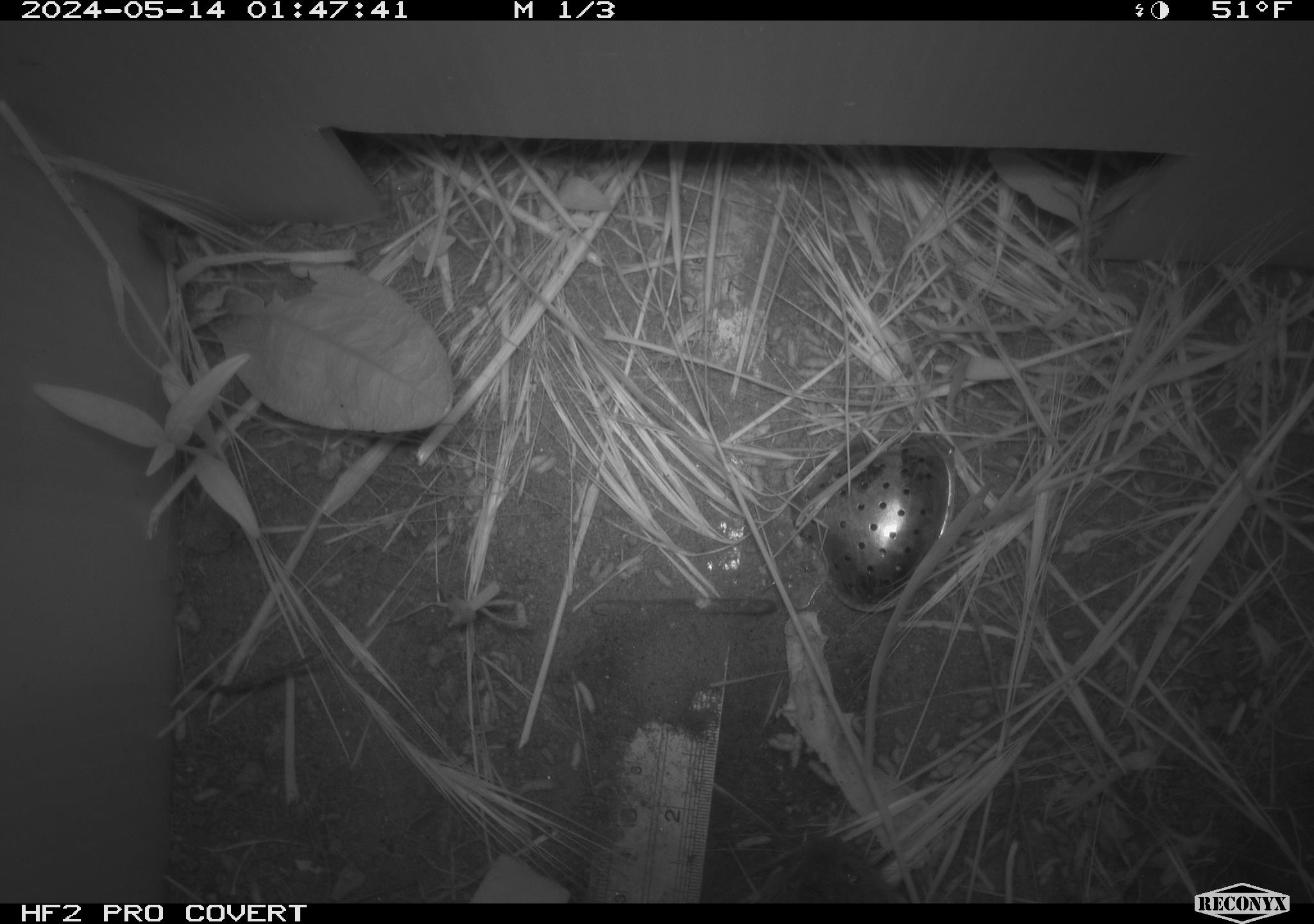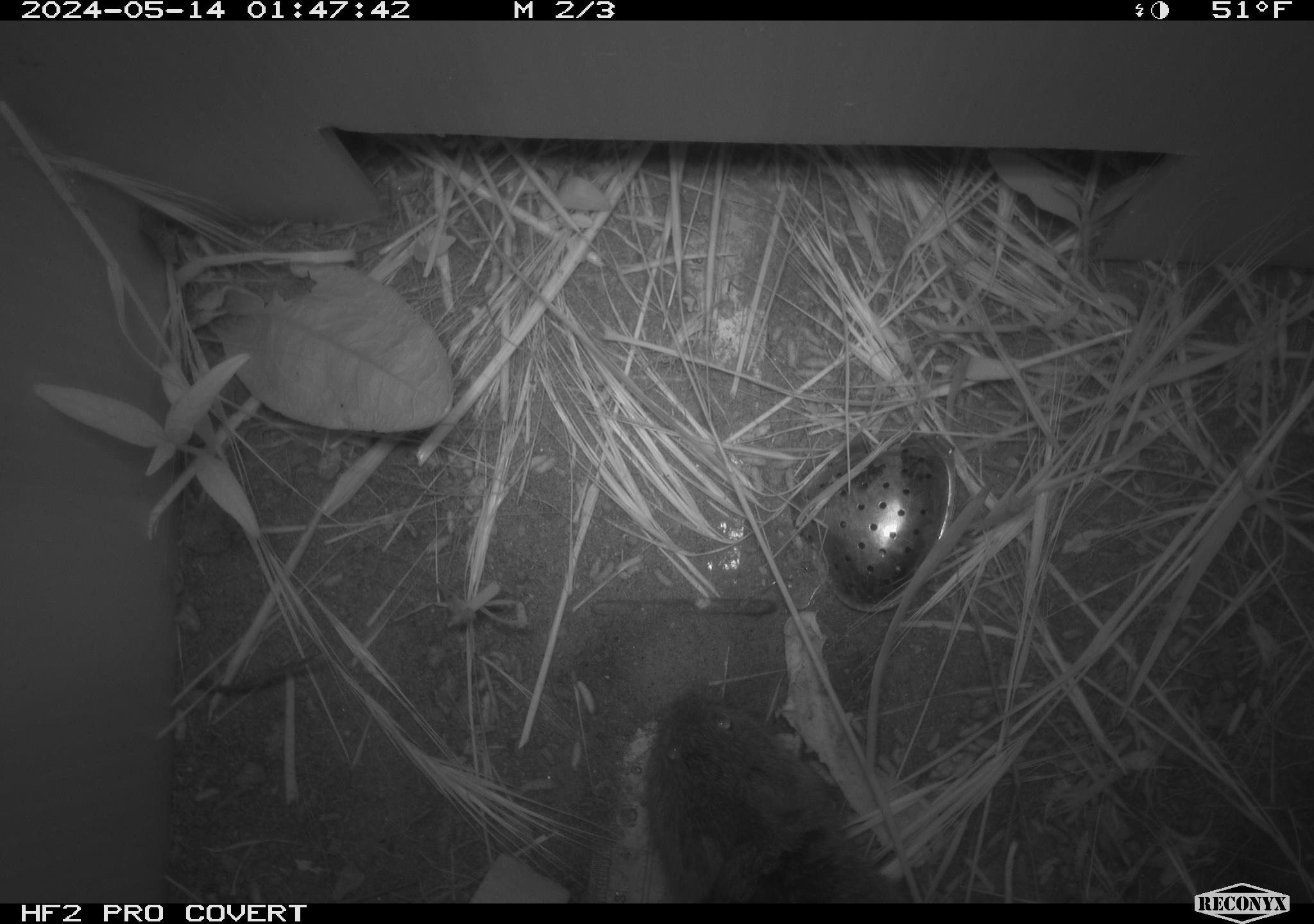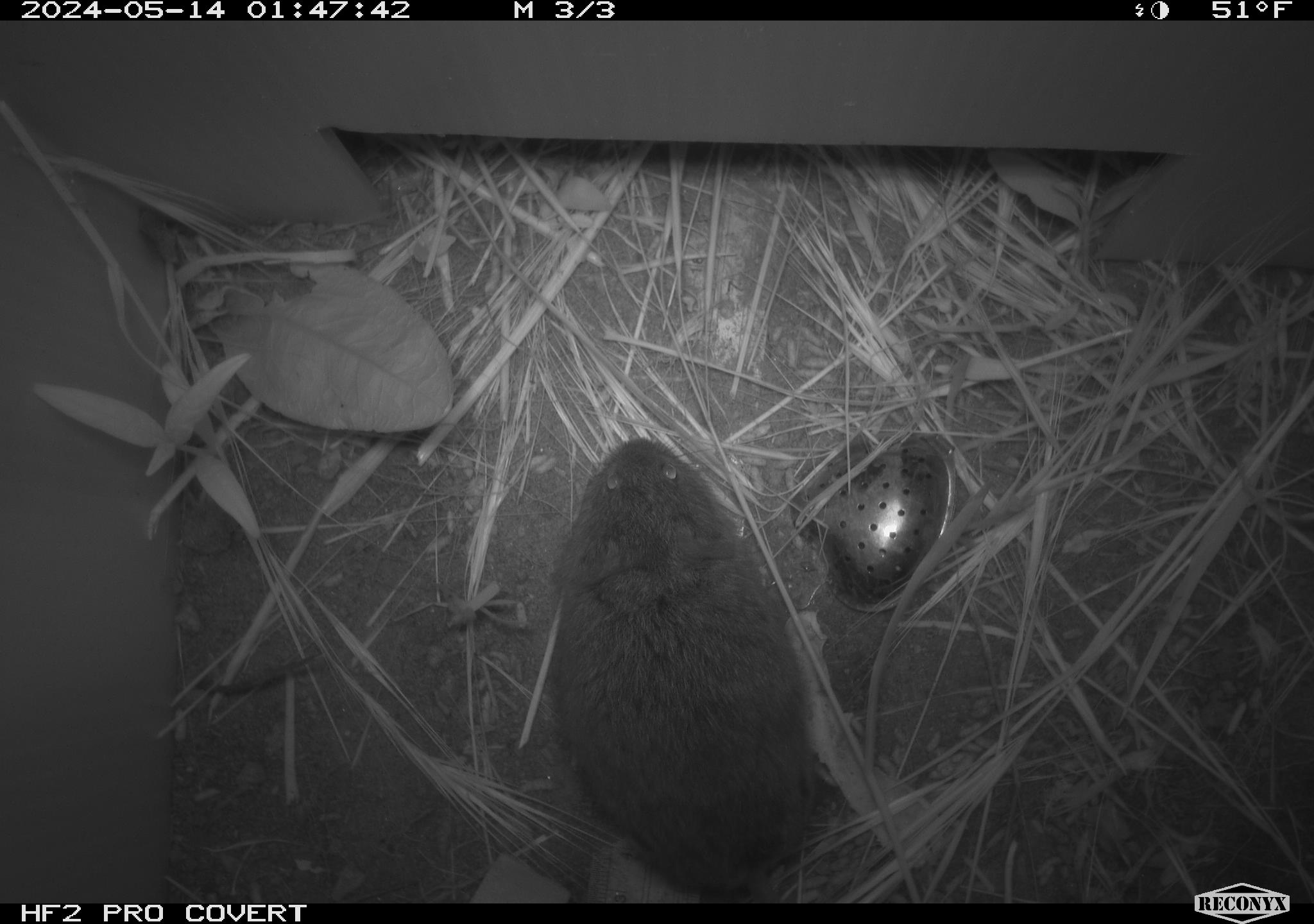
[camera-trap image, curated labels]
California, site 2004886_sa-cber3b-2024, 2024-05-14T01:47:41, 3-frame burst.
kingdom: Animalia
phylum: Chordata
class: Mammalia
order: Rodentia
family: Cricetidae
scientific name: Arvicolinae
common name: voles, lemmings, and muskrats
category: arvicolinae subfamily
Arvicolinae subfamily (voles, lemmings, and muskrats) (Arvicolinae).